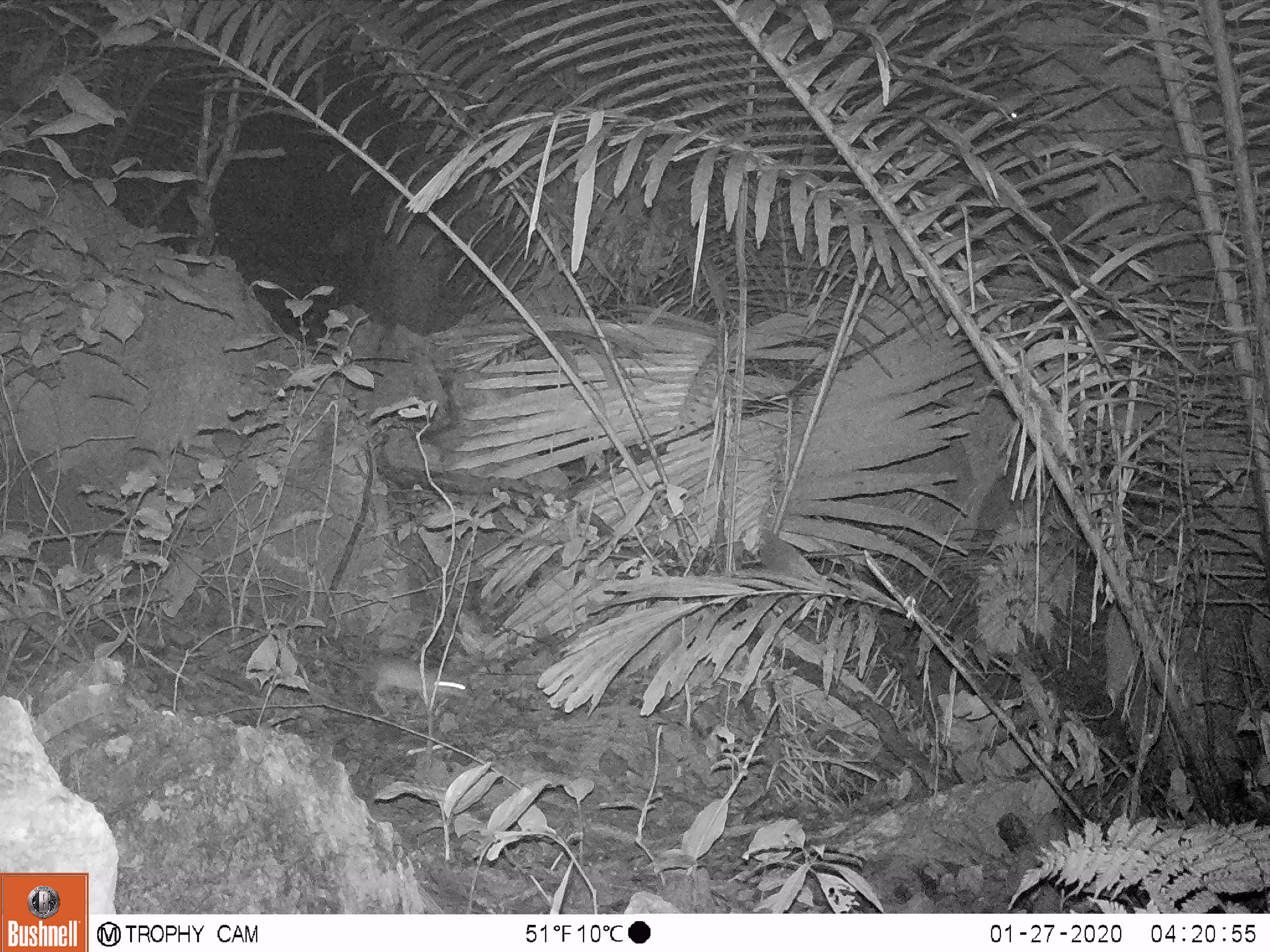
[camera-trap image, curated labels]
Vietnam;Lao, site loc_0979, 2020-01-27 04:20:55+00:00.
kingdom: Animalia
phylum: Chordata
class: Mammalia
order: Rodentia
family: Muridae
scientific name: Muridae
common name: old-world mice and rats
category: unidentified murid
Unidentified murid (old-world mice and rats) (Muridae). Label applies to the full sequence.